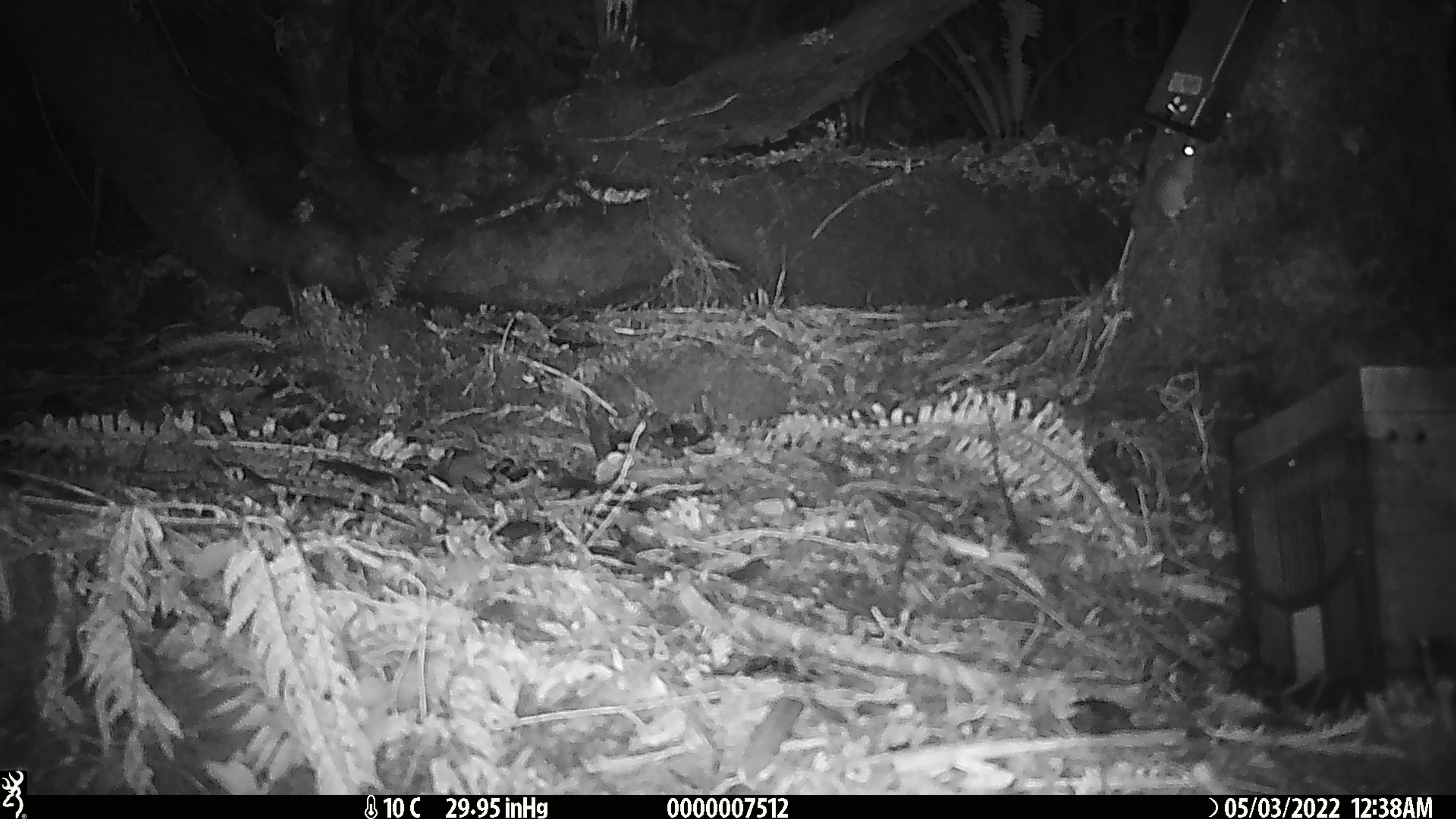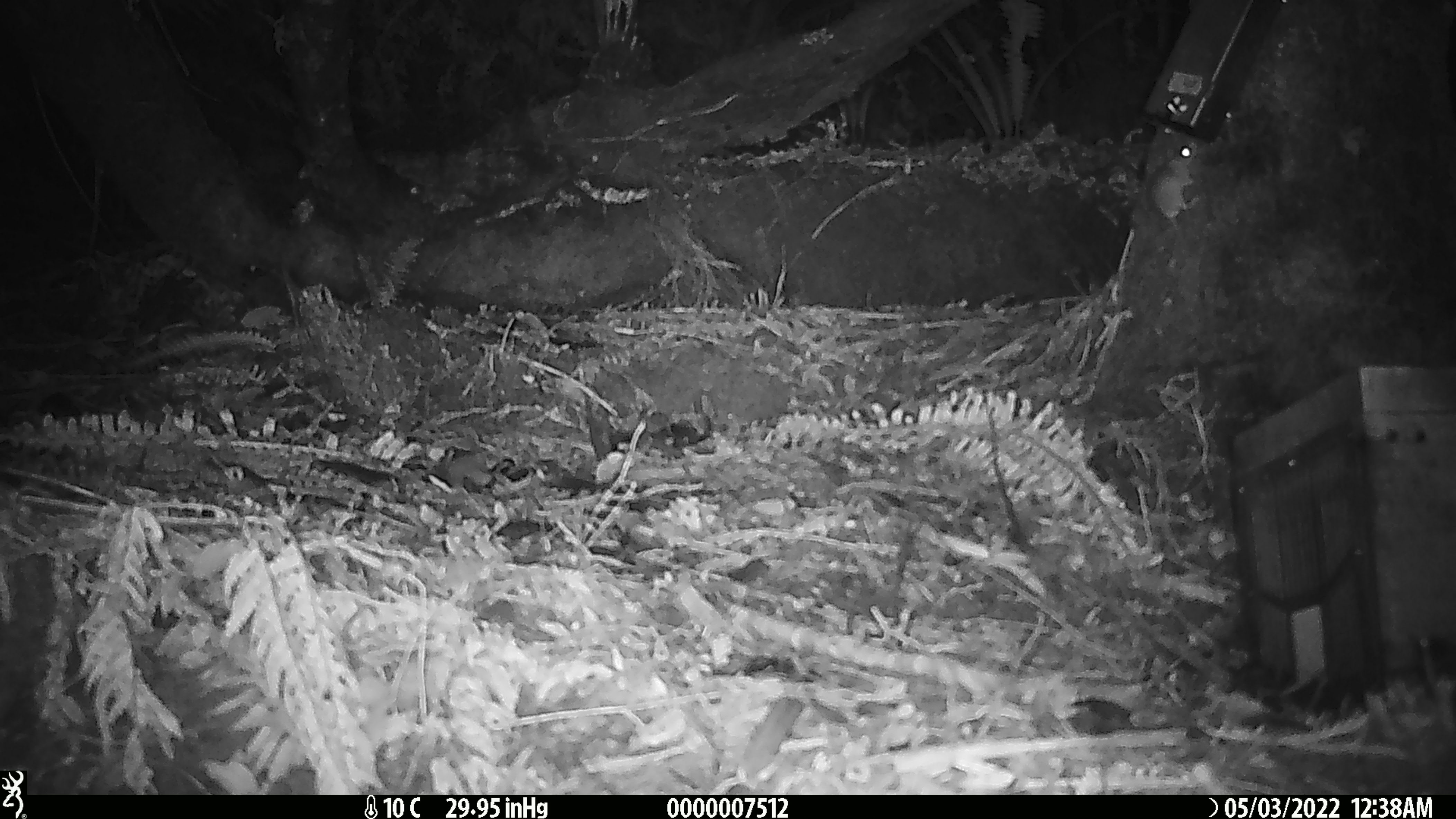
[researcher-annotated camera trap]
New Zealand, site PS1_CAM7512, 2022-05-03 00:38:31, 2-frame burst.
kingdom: Animalia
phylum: Chordata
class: Mammalia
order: Rodentia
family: Muridae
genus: Mus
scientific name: Mus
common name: mouse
Mouse (Mus).